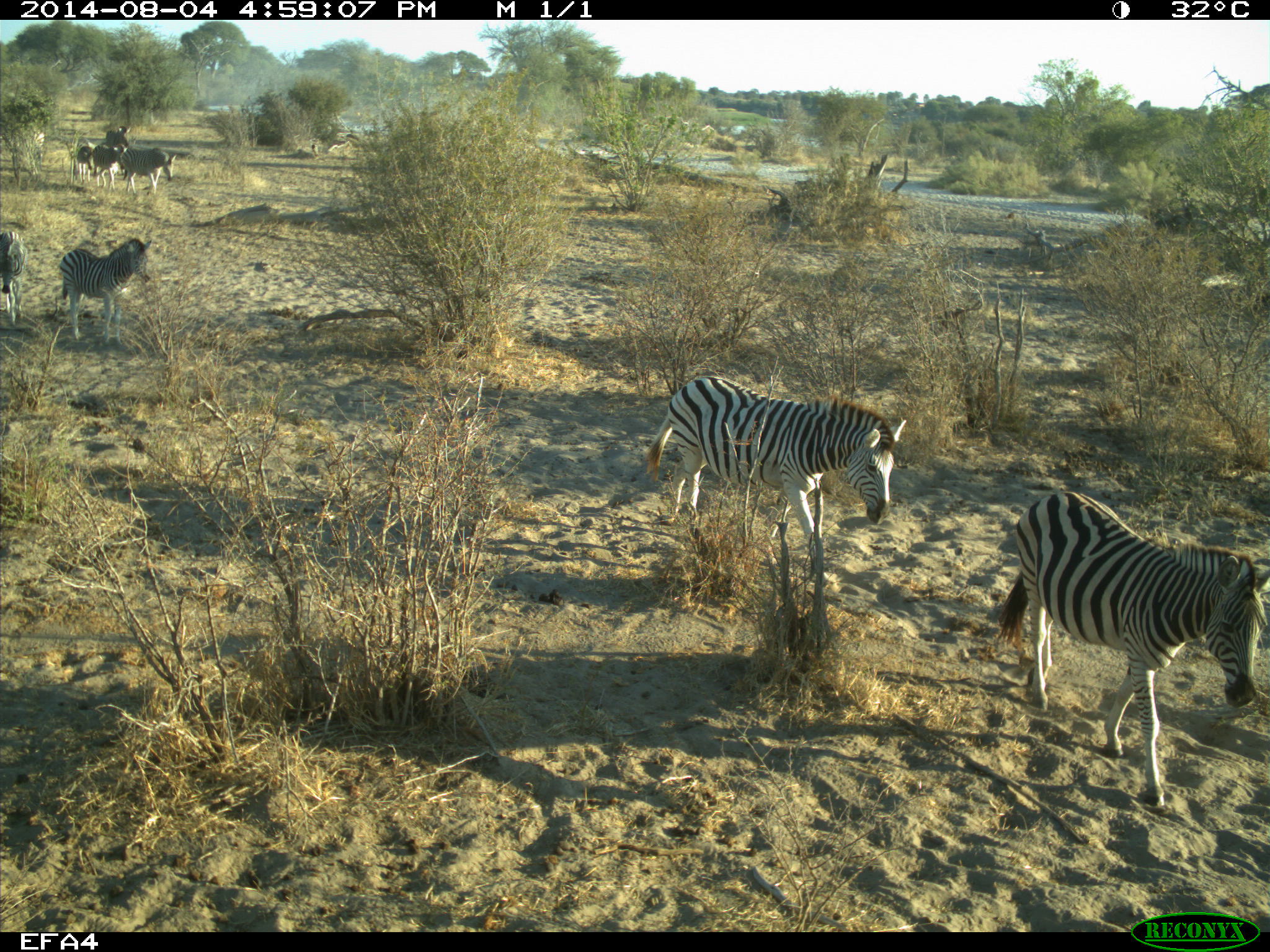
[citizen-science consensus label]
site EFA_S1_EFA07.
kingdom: Animalia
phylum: Chordata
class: Mammalia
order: Artiodactyla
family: Giraffidae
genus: Giraffa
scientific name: Giraffa camelopardalis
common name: giraffe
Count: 8.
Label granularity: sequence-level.